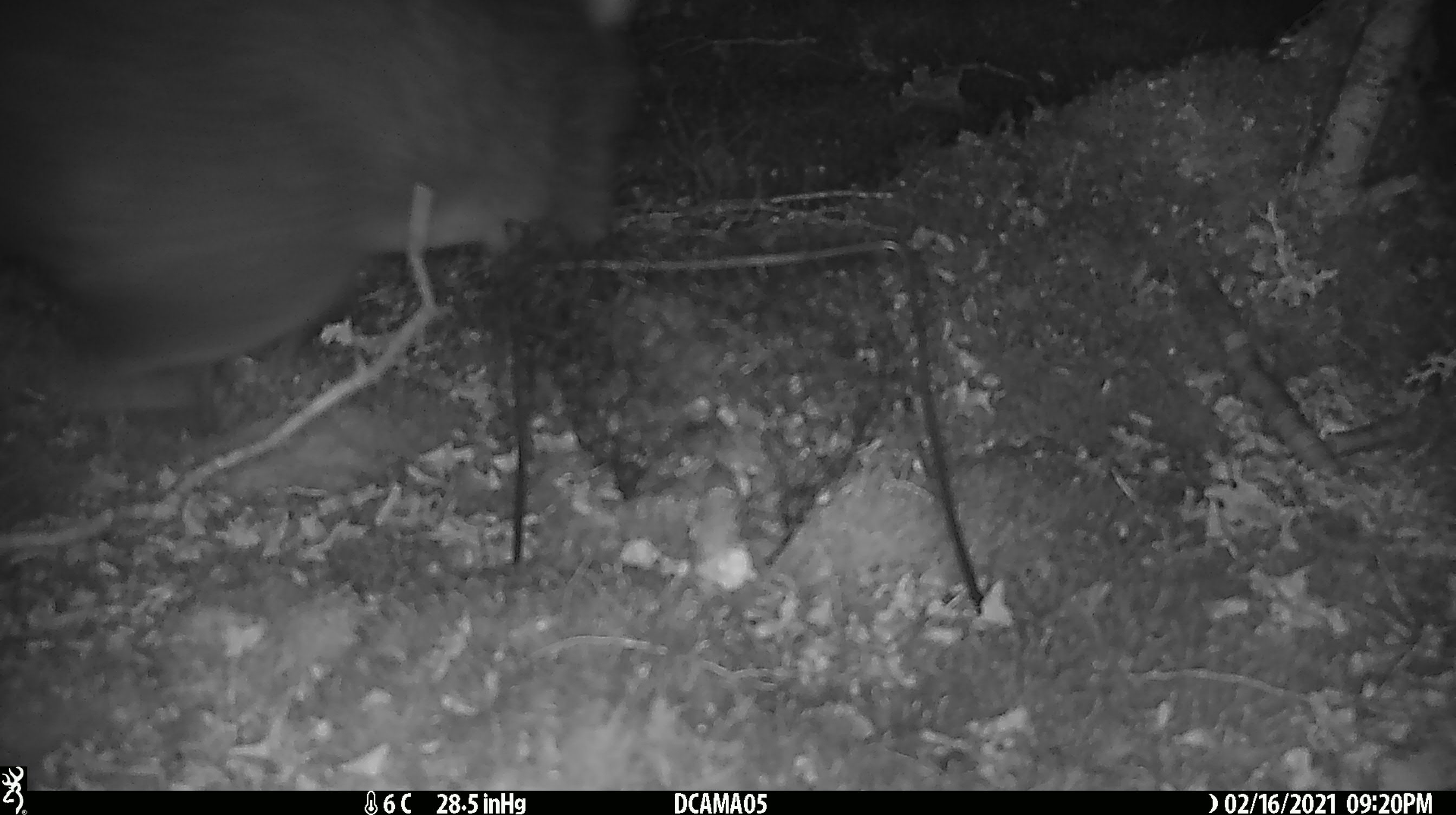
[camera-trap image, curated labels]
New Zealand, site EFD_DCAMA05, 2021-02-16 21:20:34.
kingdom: Animalia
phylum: Chordata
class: Mammalia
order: Diprotodontia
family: Phalangeridae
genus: Trichosurus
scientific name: Trichosurus vulpecula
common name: common brushtail possum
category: possum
Possum (common brushtail possum) (Trichosurus vulpecula).